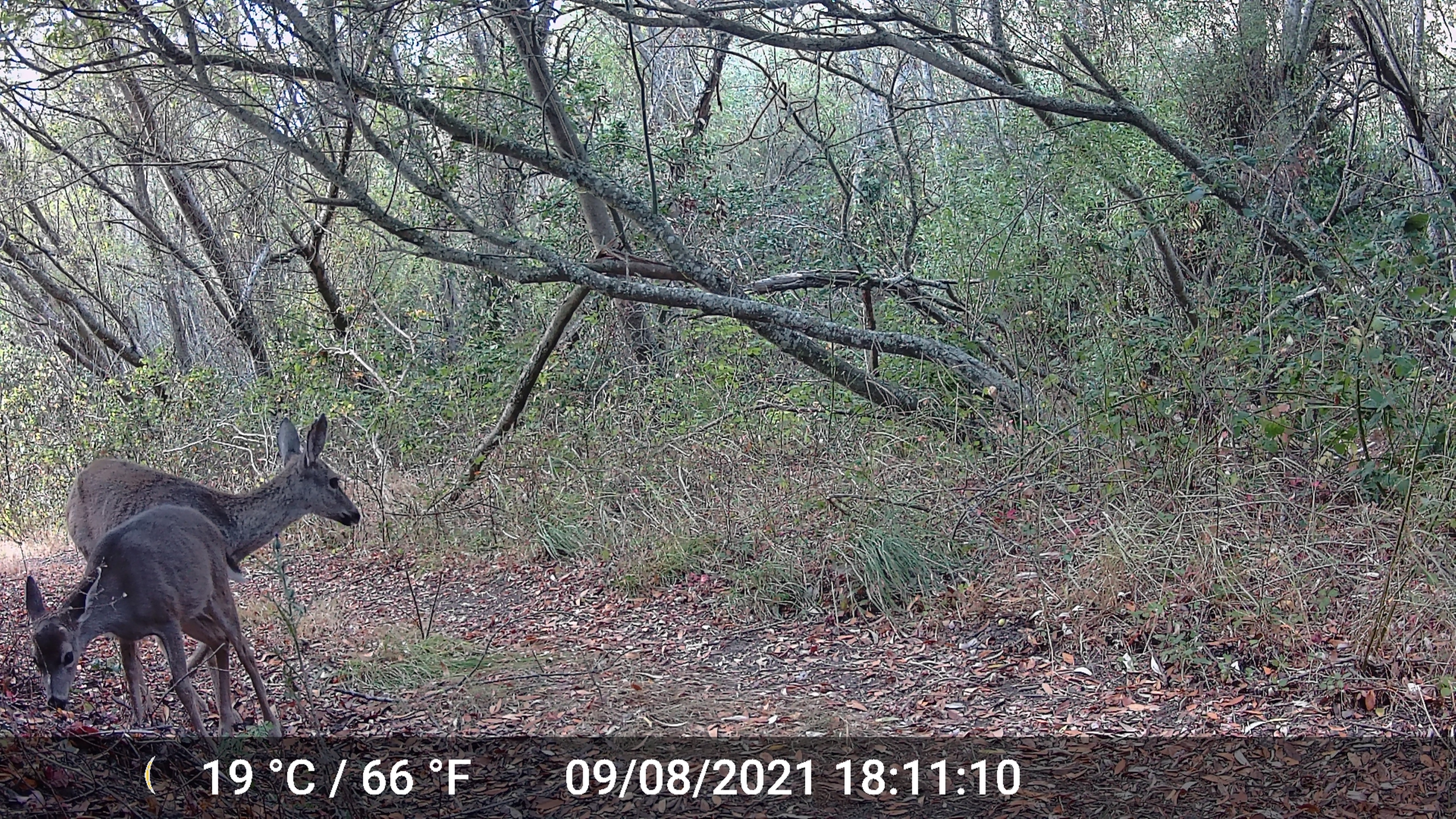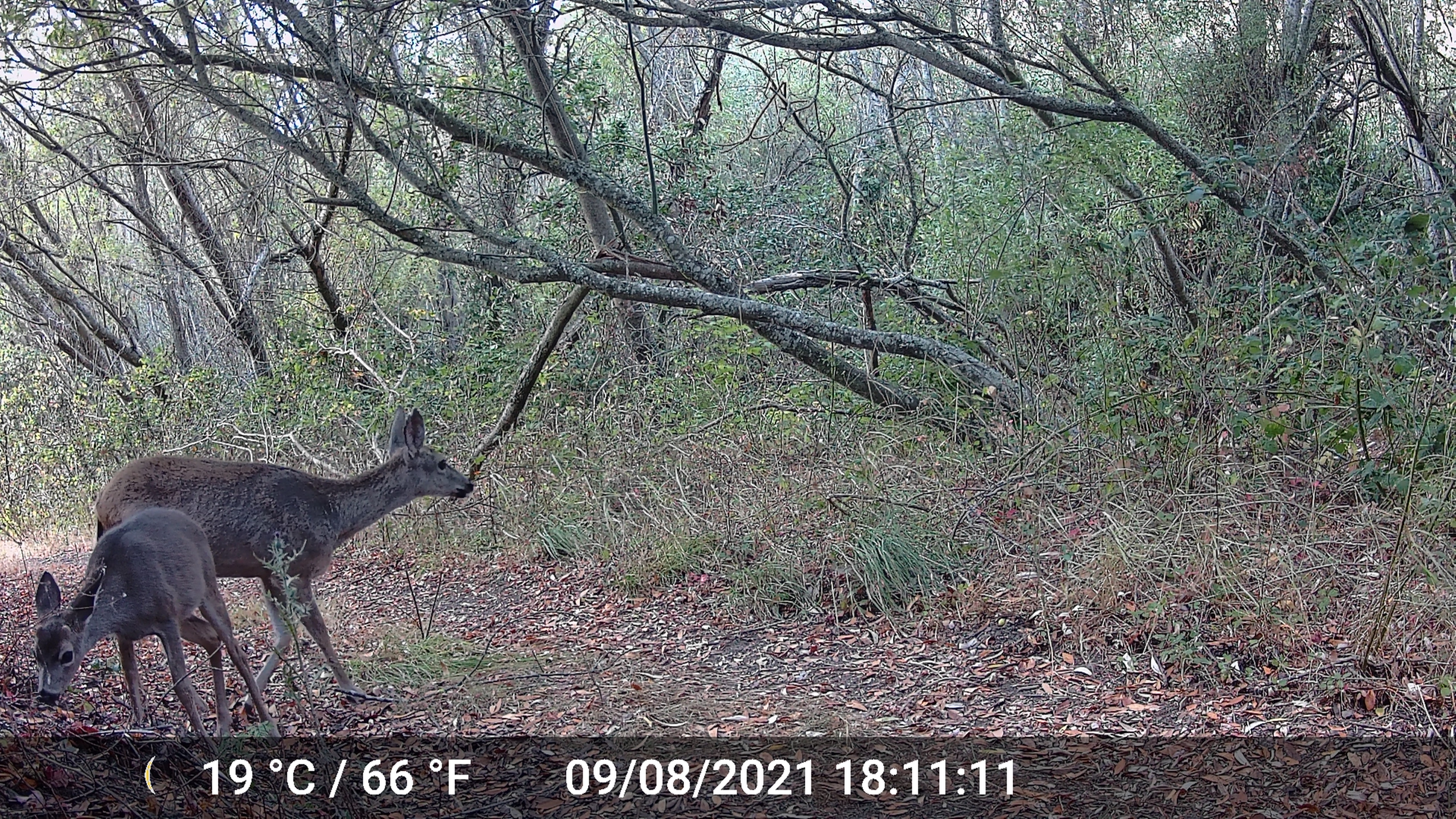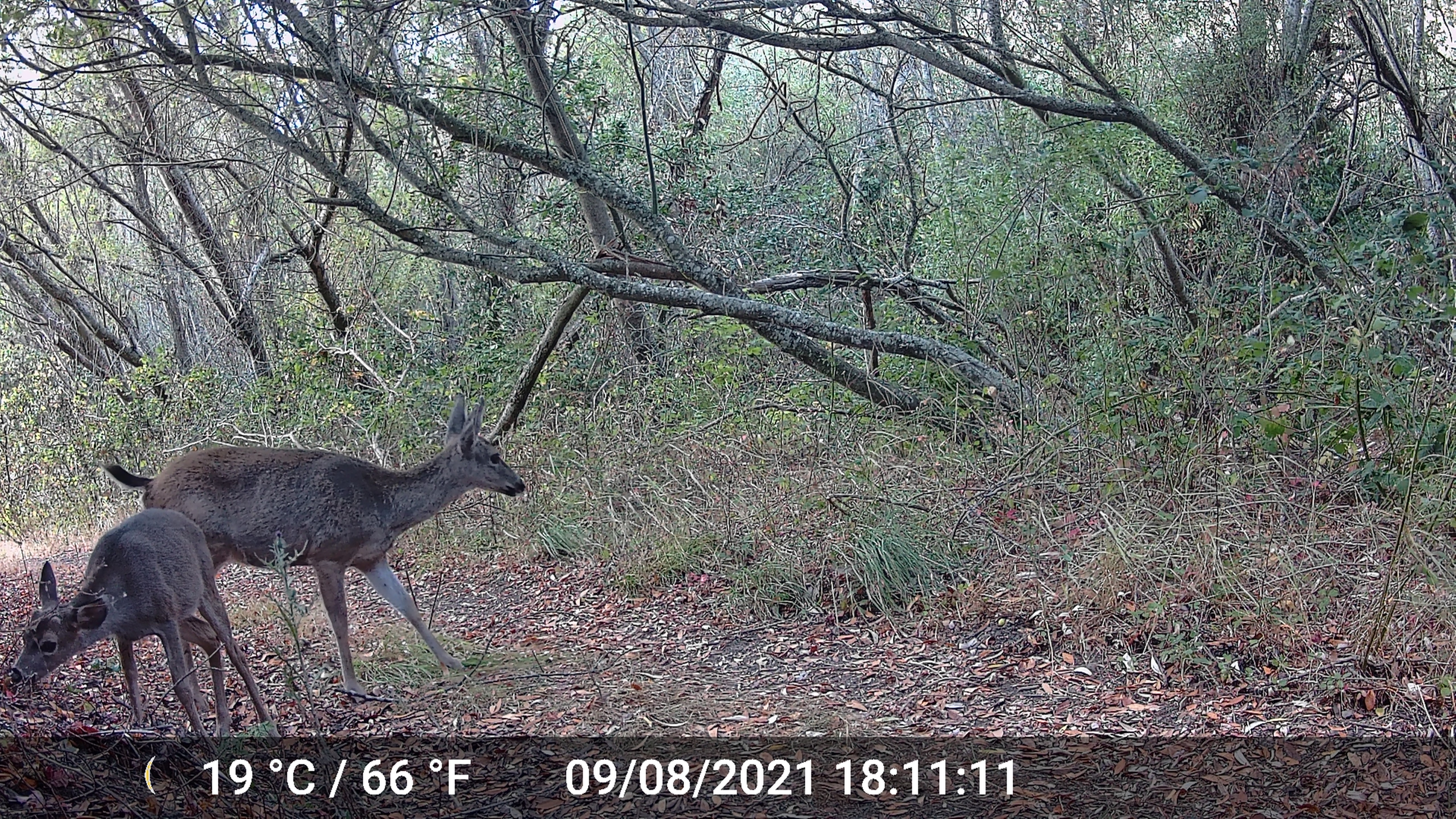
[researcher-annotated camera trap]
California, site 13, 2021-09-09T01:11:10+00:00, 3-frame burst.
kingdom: Animalia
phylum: Chordata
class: Mammalia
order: Artiodactyla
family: Cervidae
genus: Odocoileus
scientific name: Odocoileus hemionus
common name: mule deer